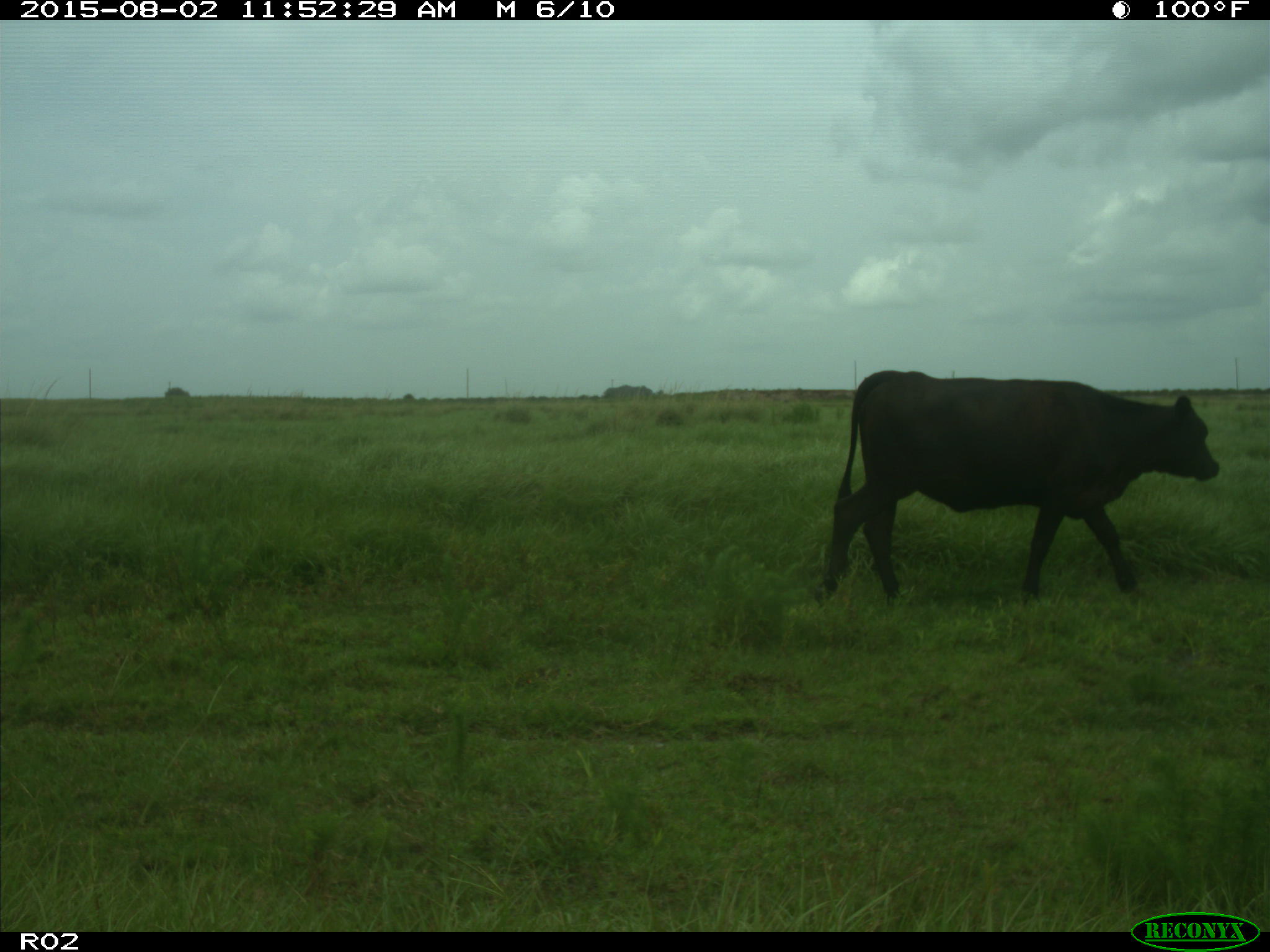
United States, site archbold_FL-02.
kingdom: Animalia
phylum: Chordata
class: Mammalia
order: Artiodactyla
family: Bovidae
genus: Bos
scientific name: Bos taurus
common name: domestic cow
Bos taurus (domestic cow).